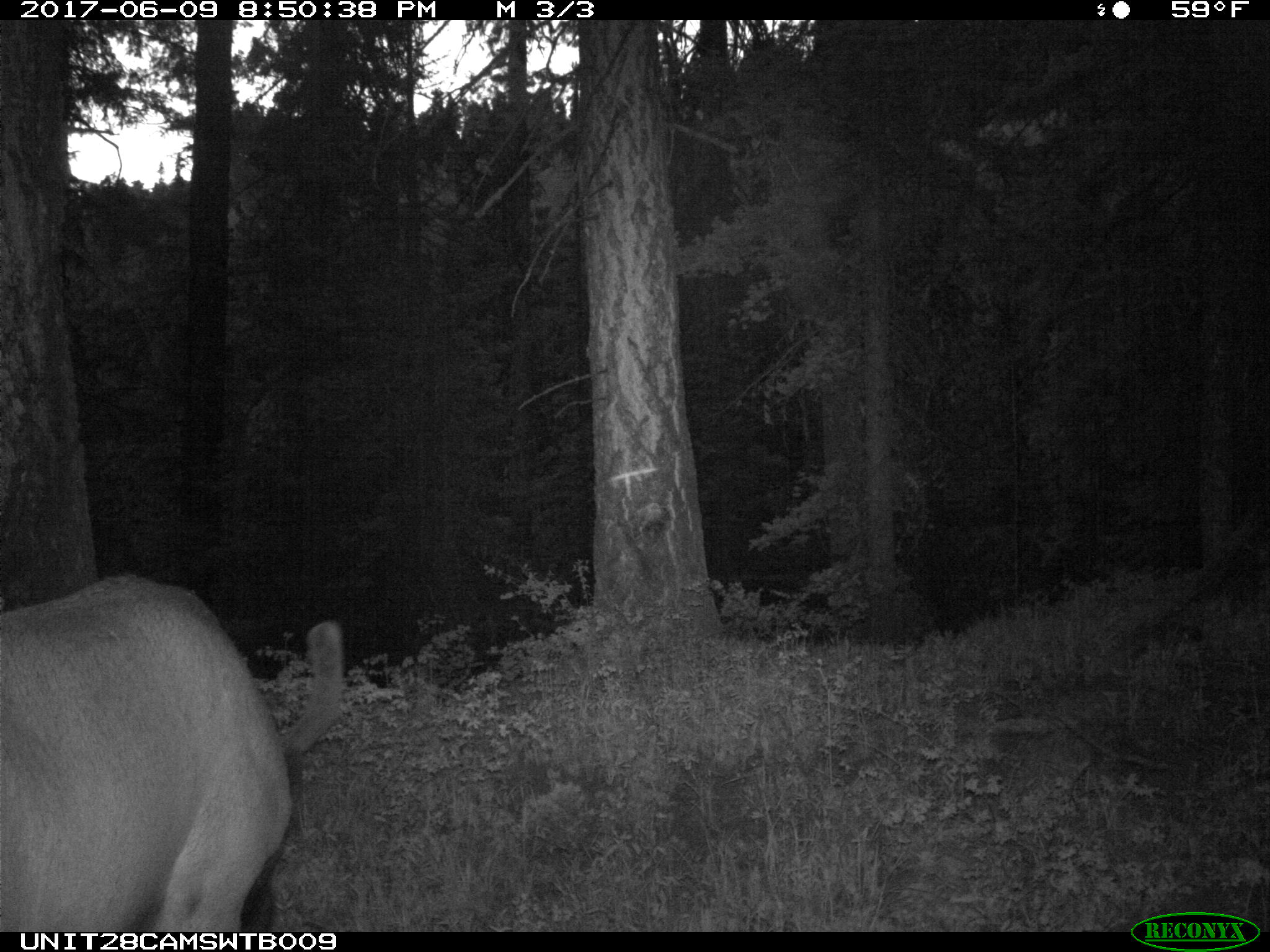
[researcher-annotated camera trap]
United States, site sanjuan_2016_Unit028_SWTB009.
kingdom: Animalia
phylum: Chordata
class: Mammalia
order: Artiodactyla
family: Cervidae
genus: Cervus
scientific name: Cervus elaphus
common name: red deer